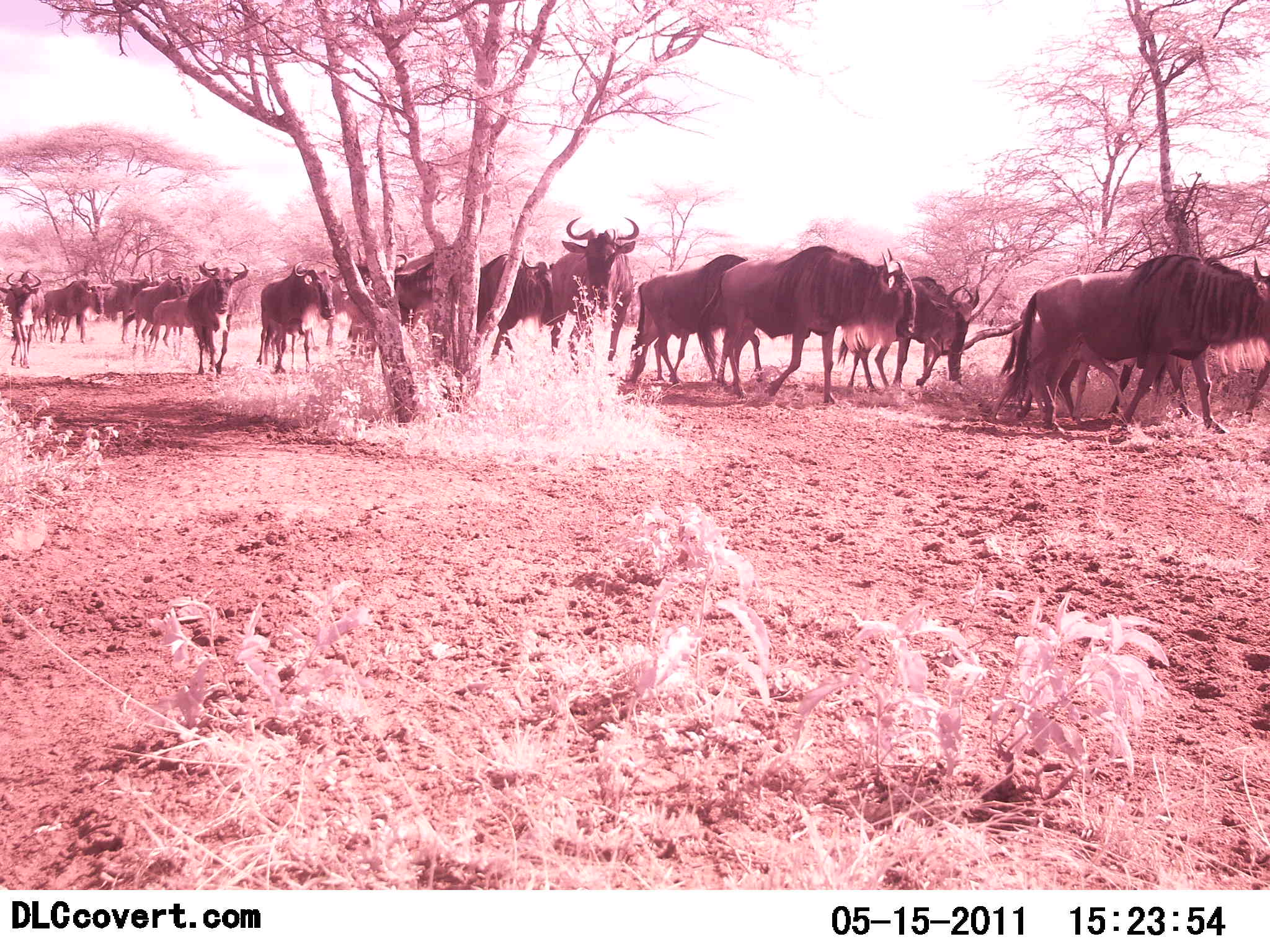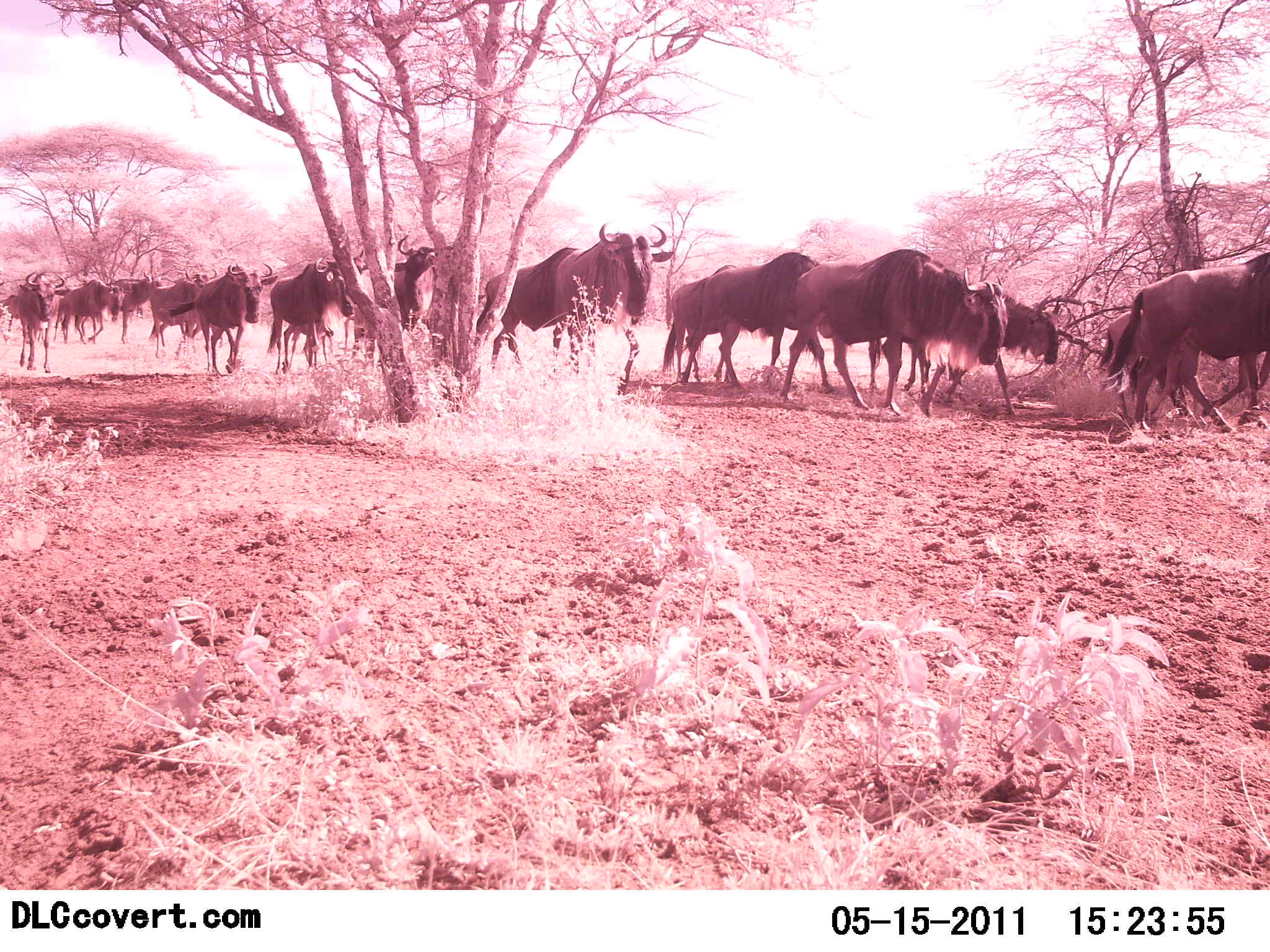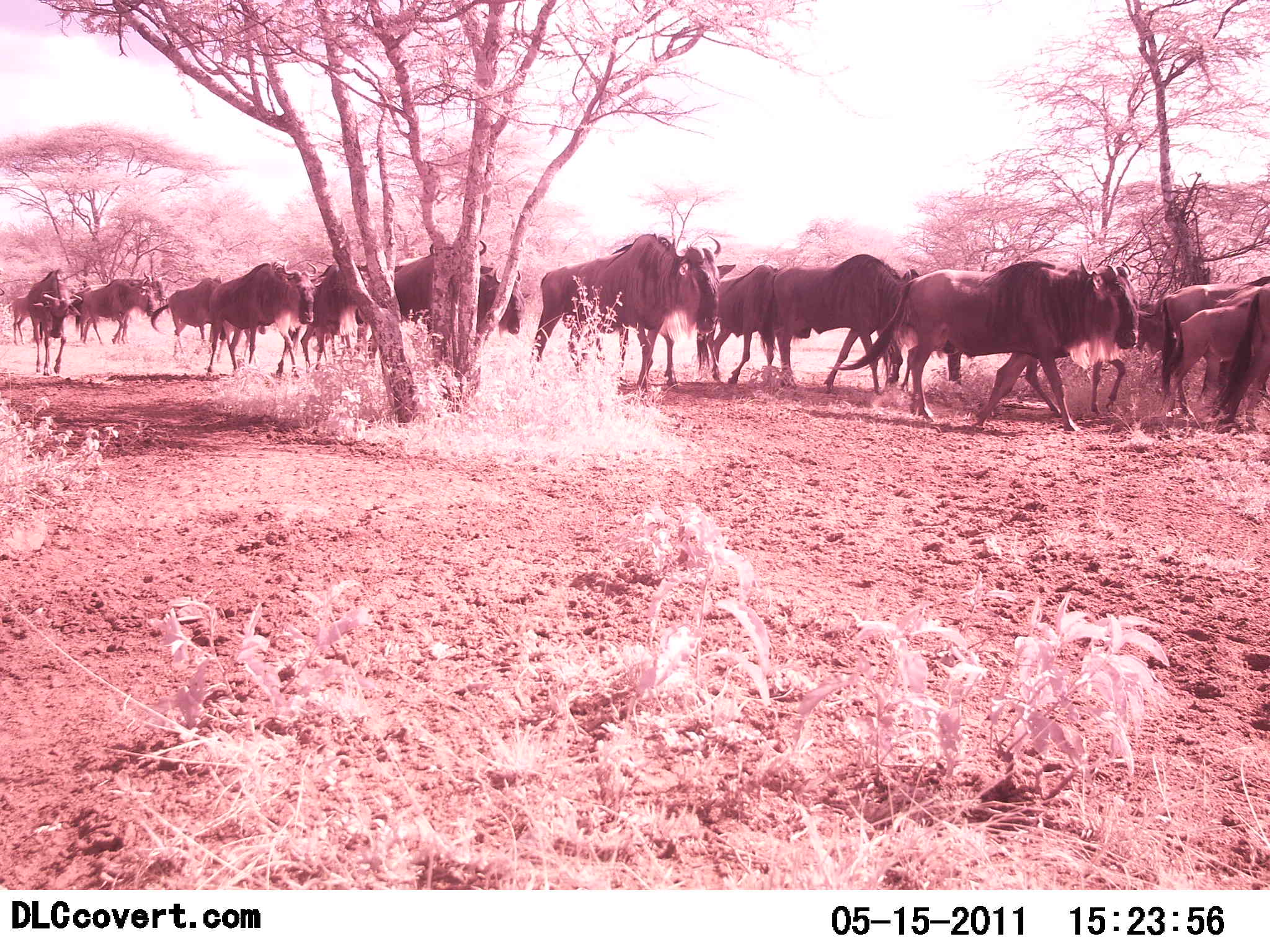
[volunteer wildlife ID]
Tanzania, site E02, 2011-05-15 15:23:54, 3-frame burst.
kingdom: Animalia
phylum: Chordata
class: Mammalia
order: Artiodactyla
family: Bovidae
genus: Connochaetes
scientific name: Connochaetes taurinus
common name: blue wildebeest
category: wildebeest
Wildebeest (blue wildebeest) (Connochaetes taurinus), count 11-50. Behavior (volunteer vote fractions): standing 0%, resting 0%, moving 100%, interacting 0%. Young present (vote fraction): 0%. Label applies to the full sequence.